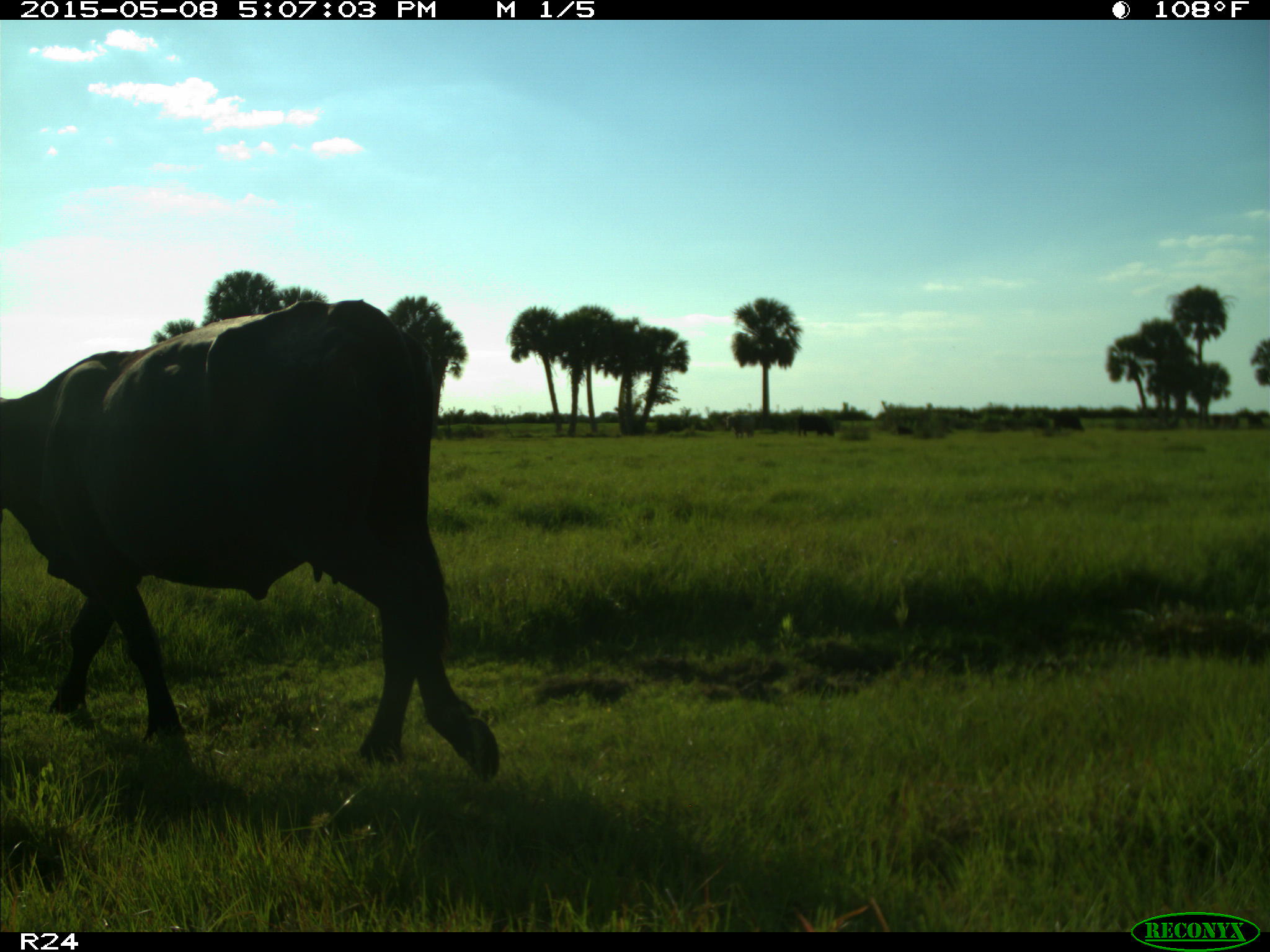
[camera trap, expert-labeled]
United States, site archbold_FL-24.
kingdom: Animalia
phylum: Chordata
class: Mammalia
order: Artiodactyla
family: Bovidae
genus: Bos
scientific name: Bos taurus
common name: domestic cow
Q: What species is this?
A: Bos taurus (domestic cow).